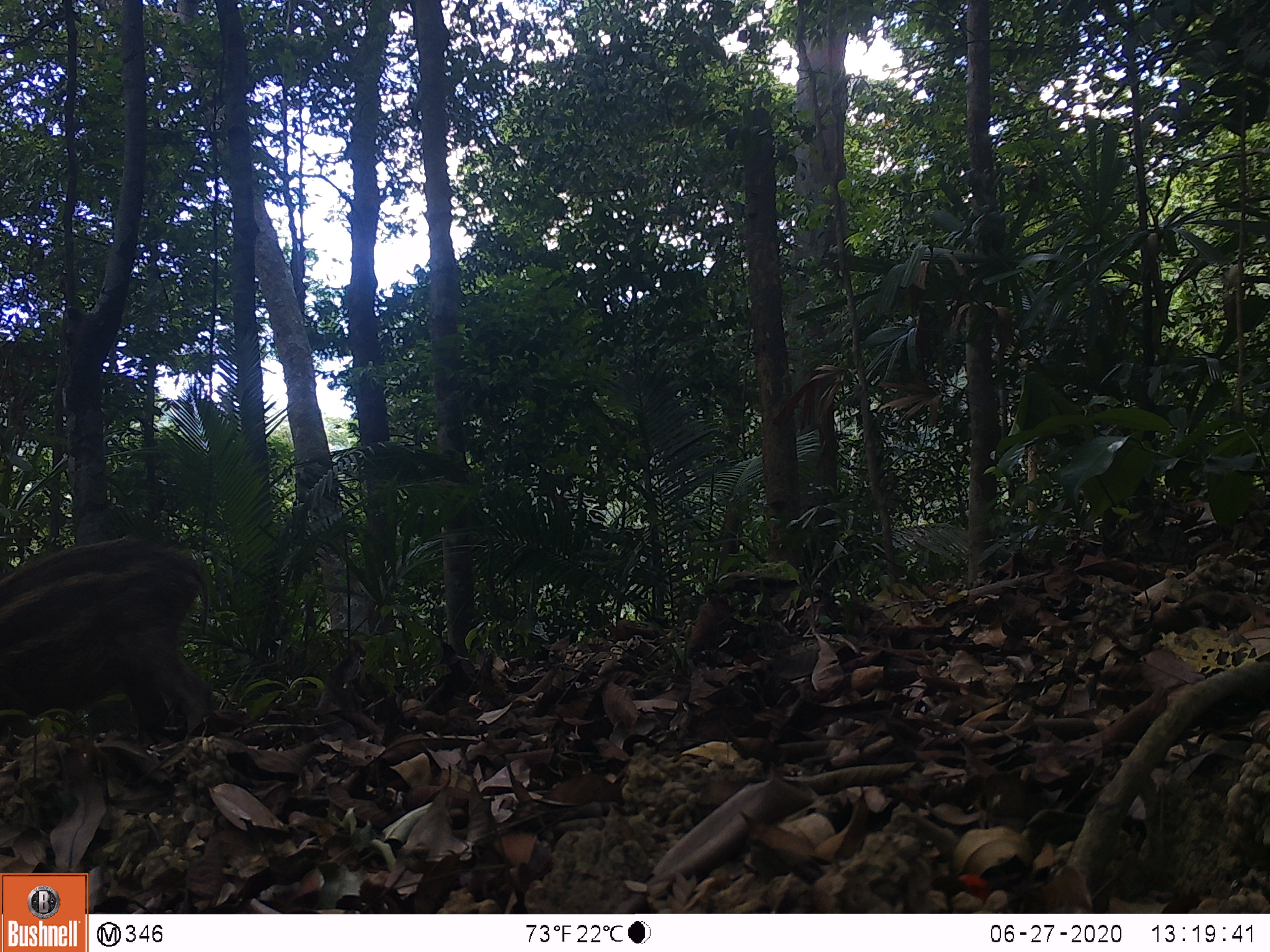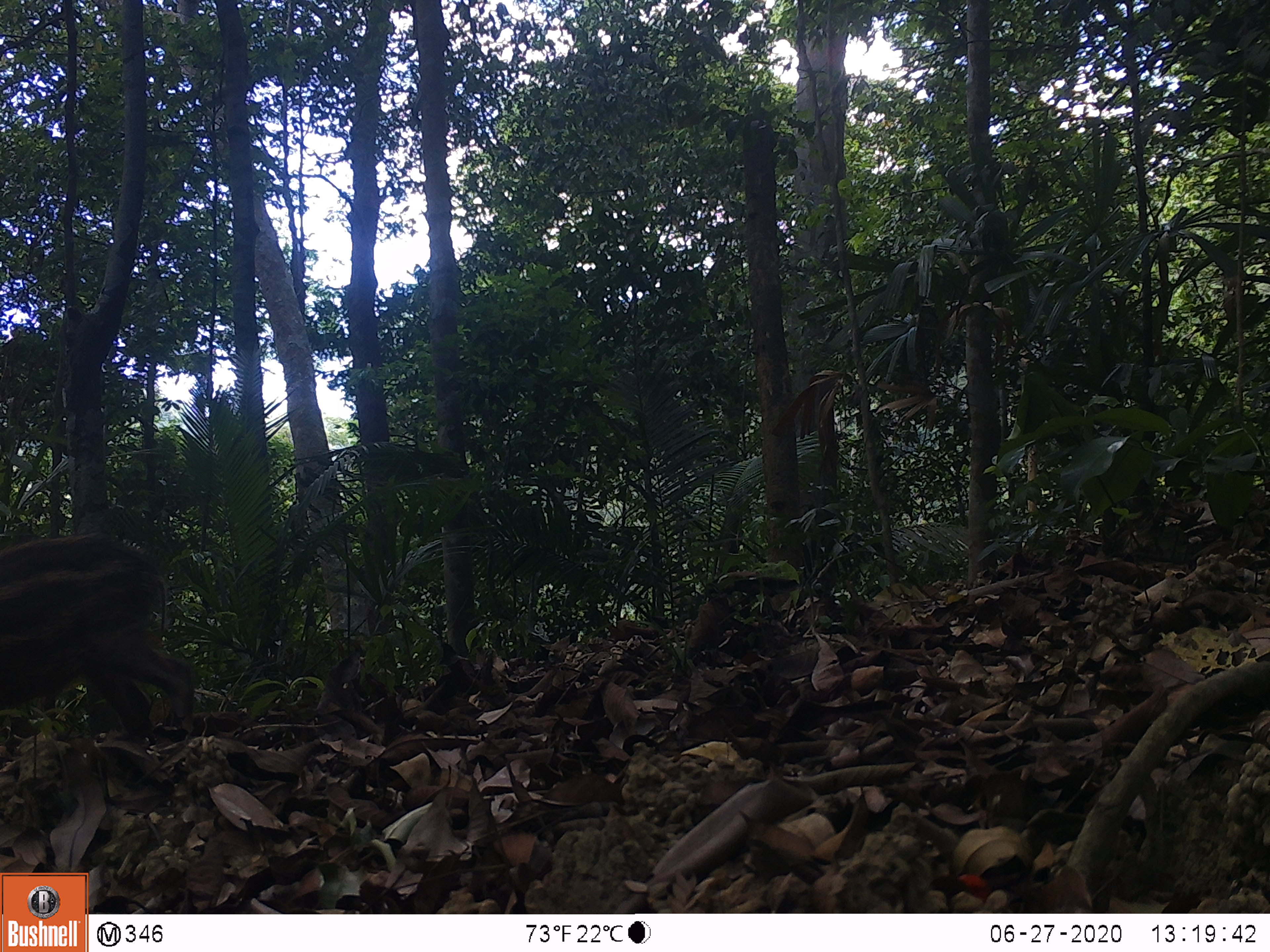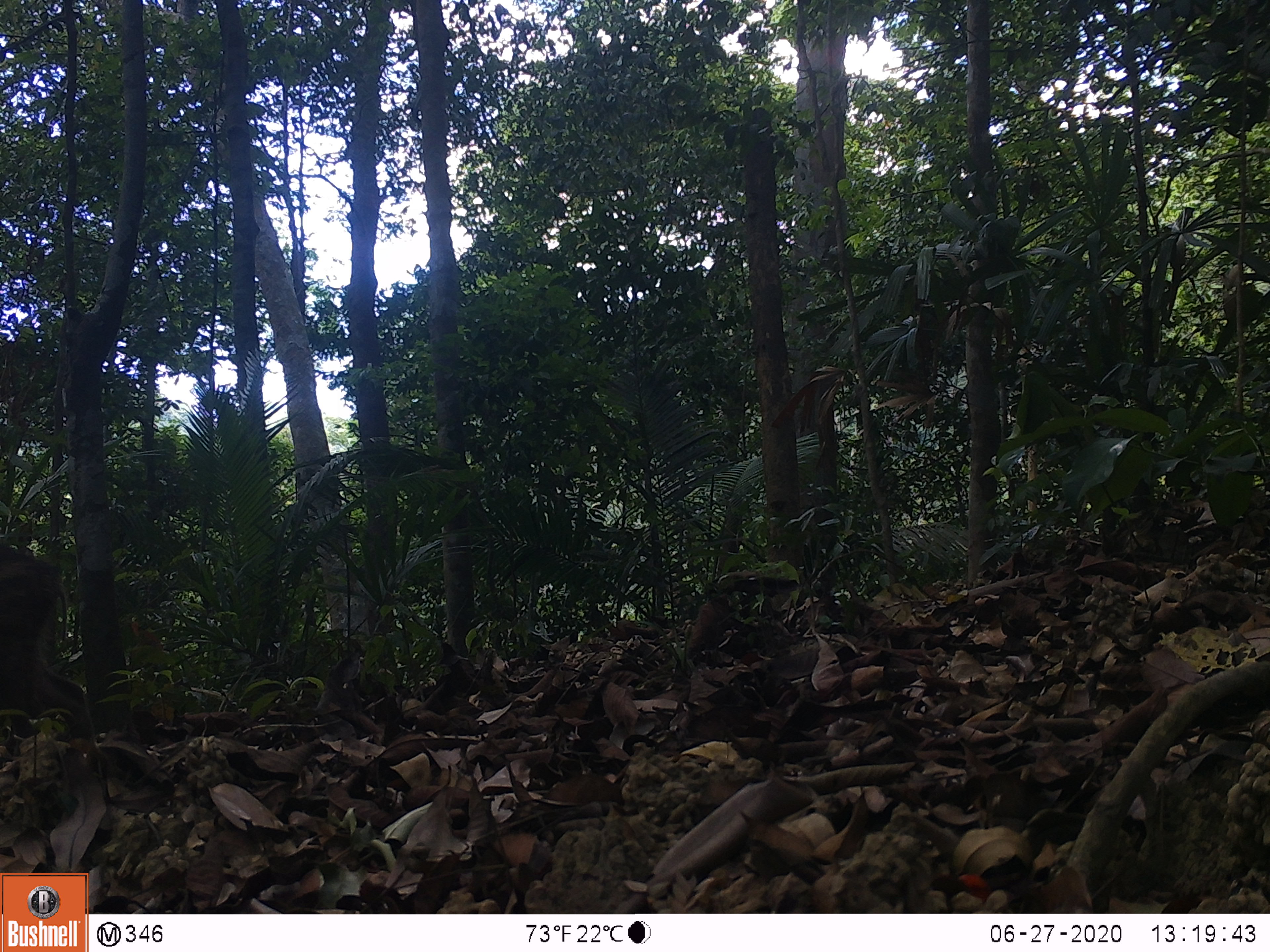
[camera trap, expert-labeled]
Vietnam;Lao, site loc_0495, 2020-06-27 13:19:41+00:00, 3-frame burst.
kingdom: Animalia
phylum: Chordata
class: Mammalia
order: Artiodactyla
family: Suidae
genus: Sus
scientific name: Sus scrofa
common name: eurasian wild pig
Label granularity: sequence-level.